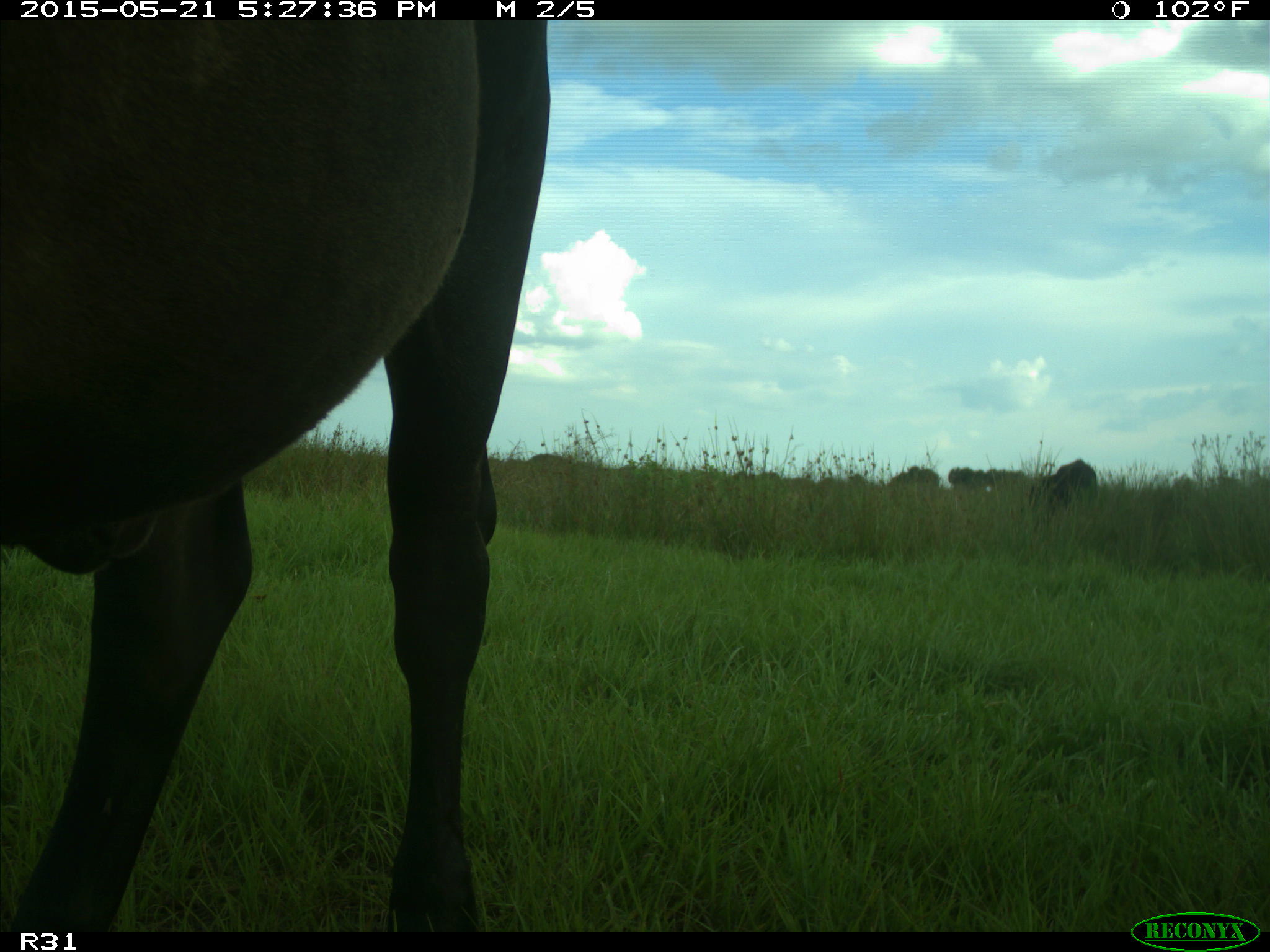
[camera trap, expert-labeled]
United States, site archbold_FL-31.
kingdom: Animalia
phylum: Chordata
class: Mammalia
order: Artiodactyla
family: Bovidae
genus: Bos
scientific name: Bos taurus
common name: domestic cow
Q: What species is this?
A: Bos taurus (domestic cow).